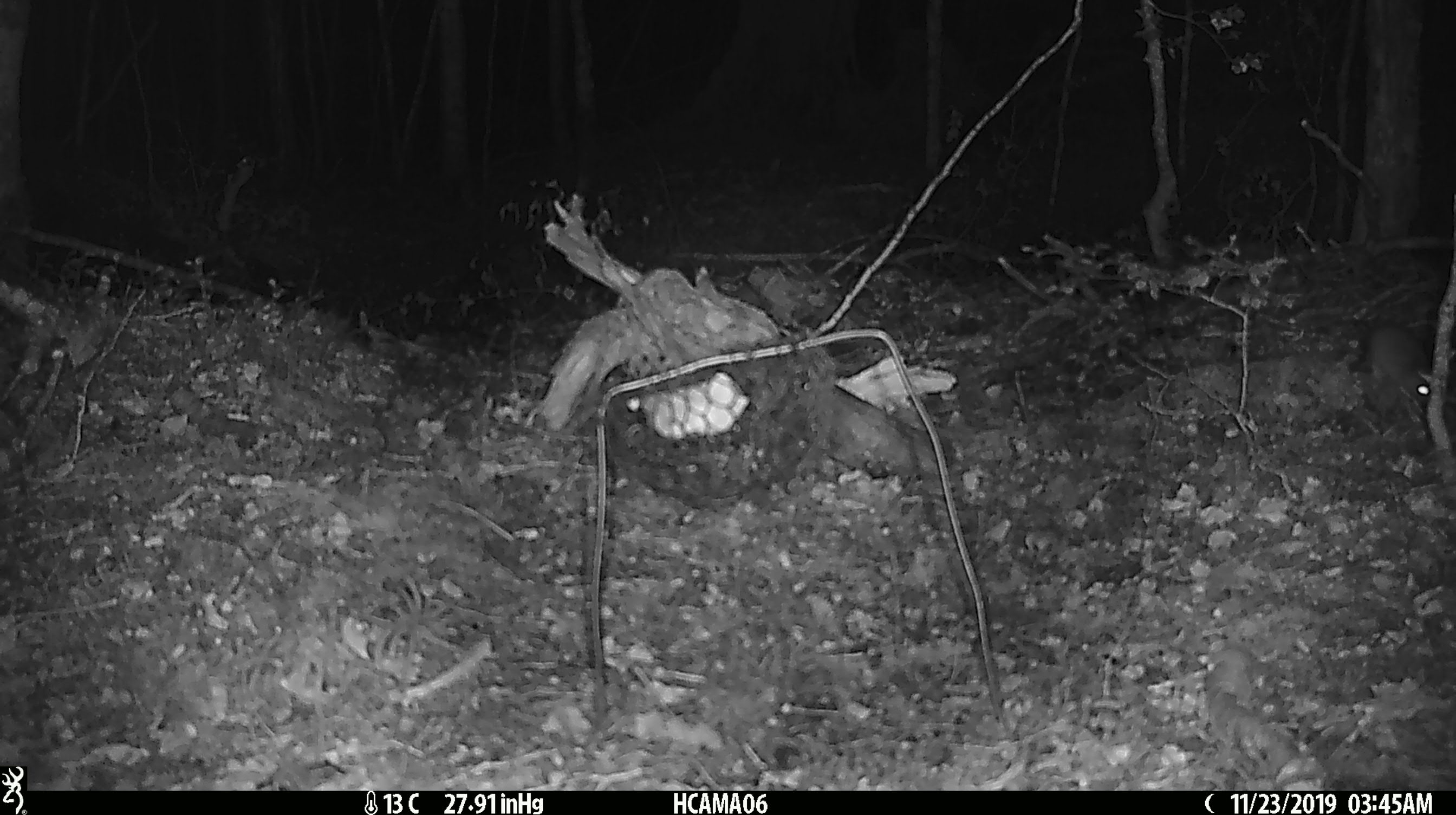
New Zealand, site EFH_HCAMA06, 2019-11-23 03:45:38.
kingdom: Animalia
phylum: Chordata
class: Mammalia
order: Rodentia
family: Muridae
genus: Mus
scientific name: Mus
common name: mouse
Mouse (Mus).